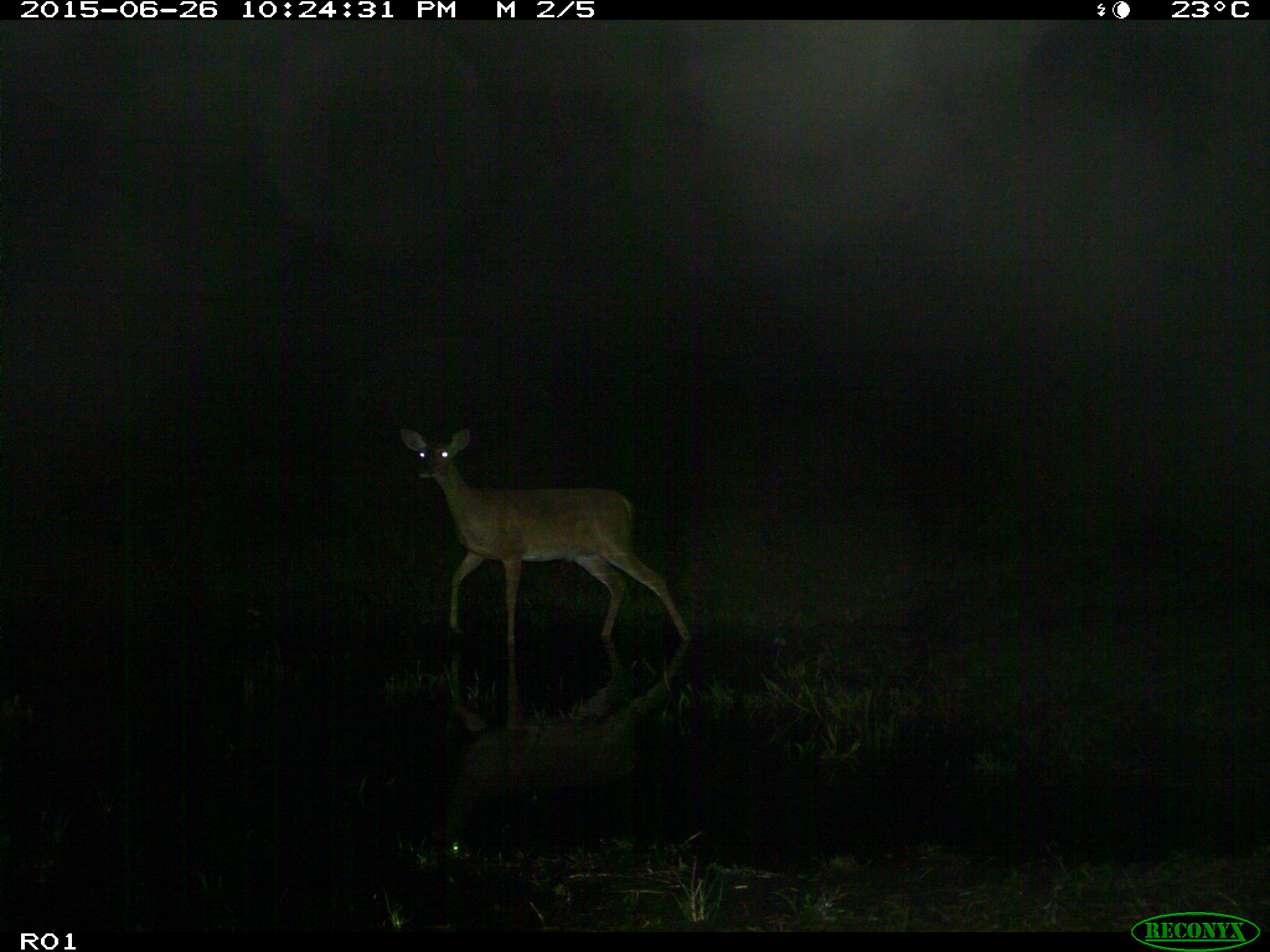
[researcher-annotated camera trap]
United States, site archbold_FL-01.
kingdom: Animalia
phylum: Chordata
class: Mammalia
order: Artiodactyla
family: Cervidae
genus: Odocoileus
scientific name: Odocoileus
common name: deer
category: unidentified deer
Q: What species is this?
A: Unidentified deer (deer) (Odocoileus).